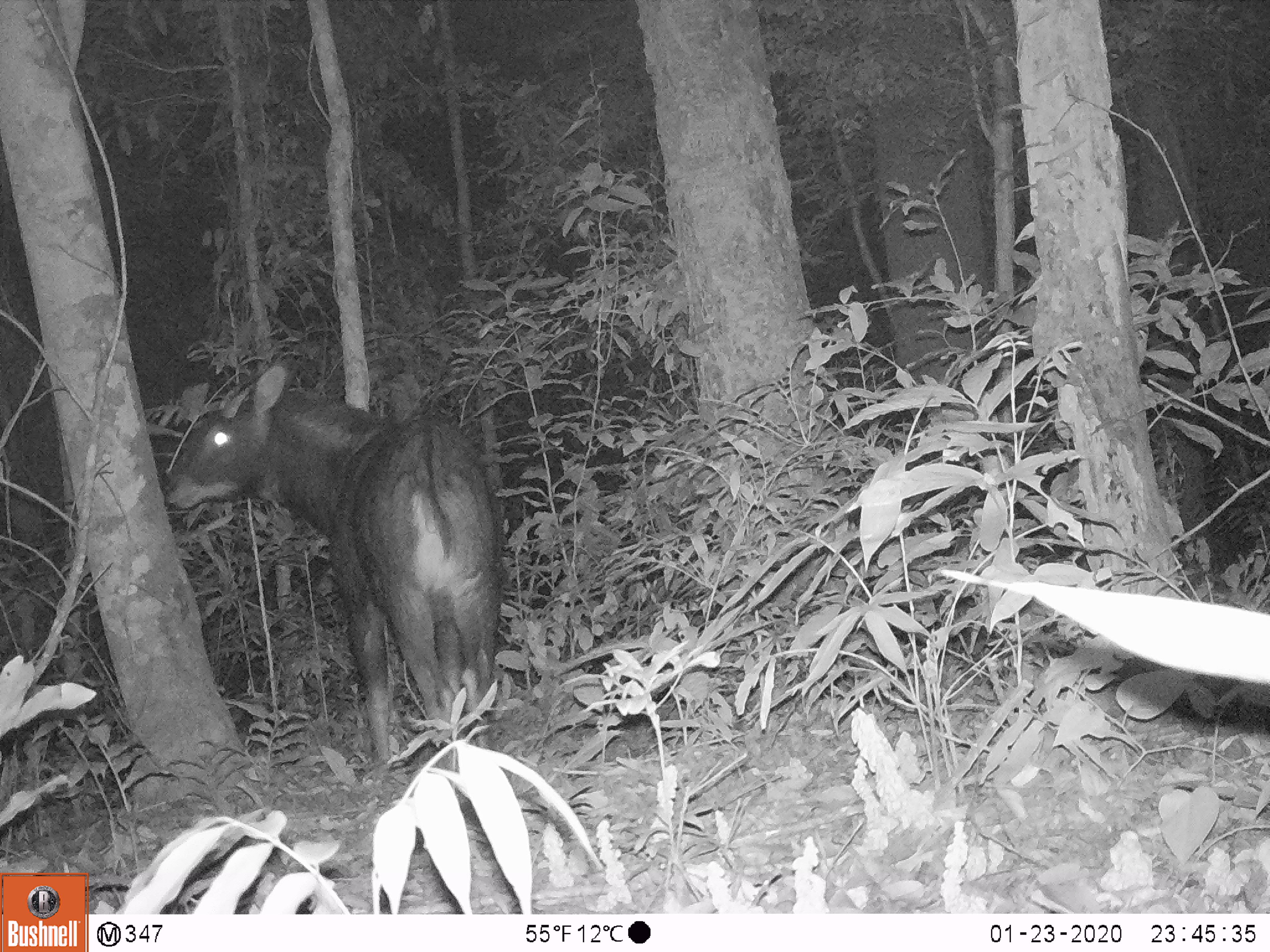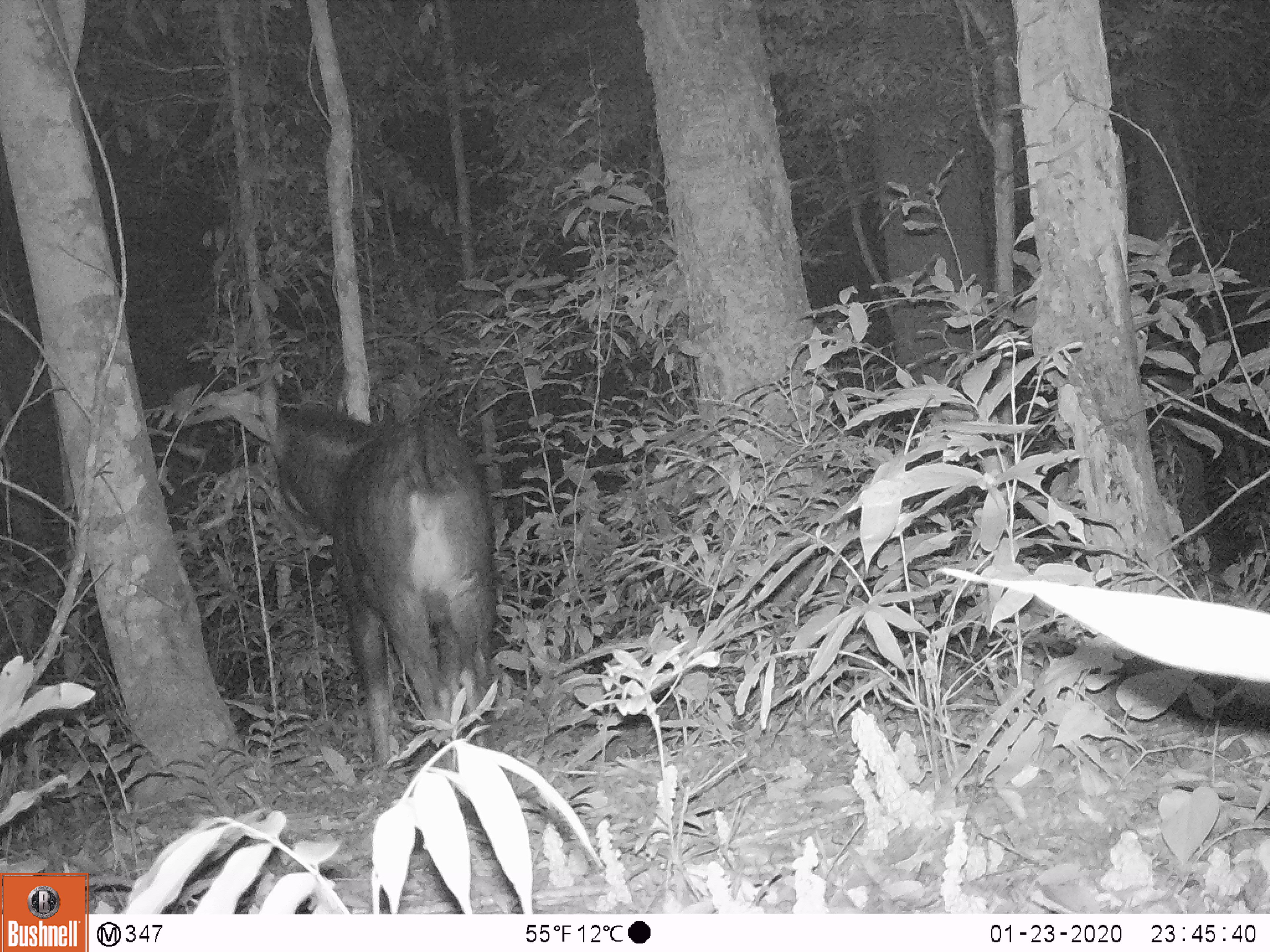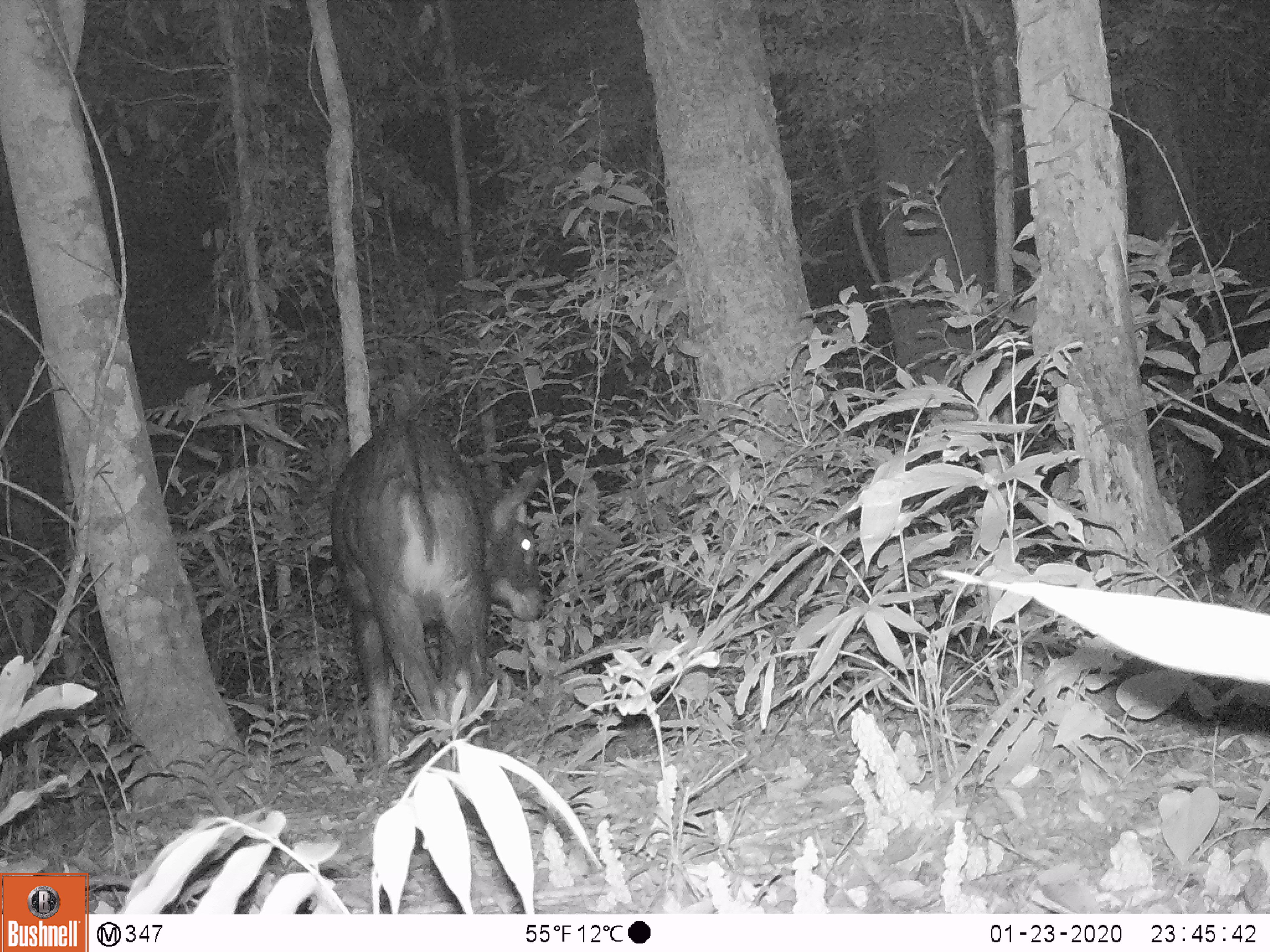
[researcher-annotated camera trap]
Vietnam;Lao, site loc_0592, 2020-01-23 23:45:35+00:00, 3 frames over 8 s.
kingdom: Animalia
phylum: Chordata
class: Mammalia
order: Artiodactyla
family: Bovidae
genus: Capricornis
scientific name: Capricornis sumatraensis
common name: chinese serow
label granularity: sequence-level